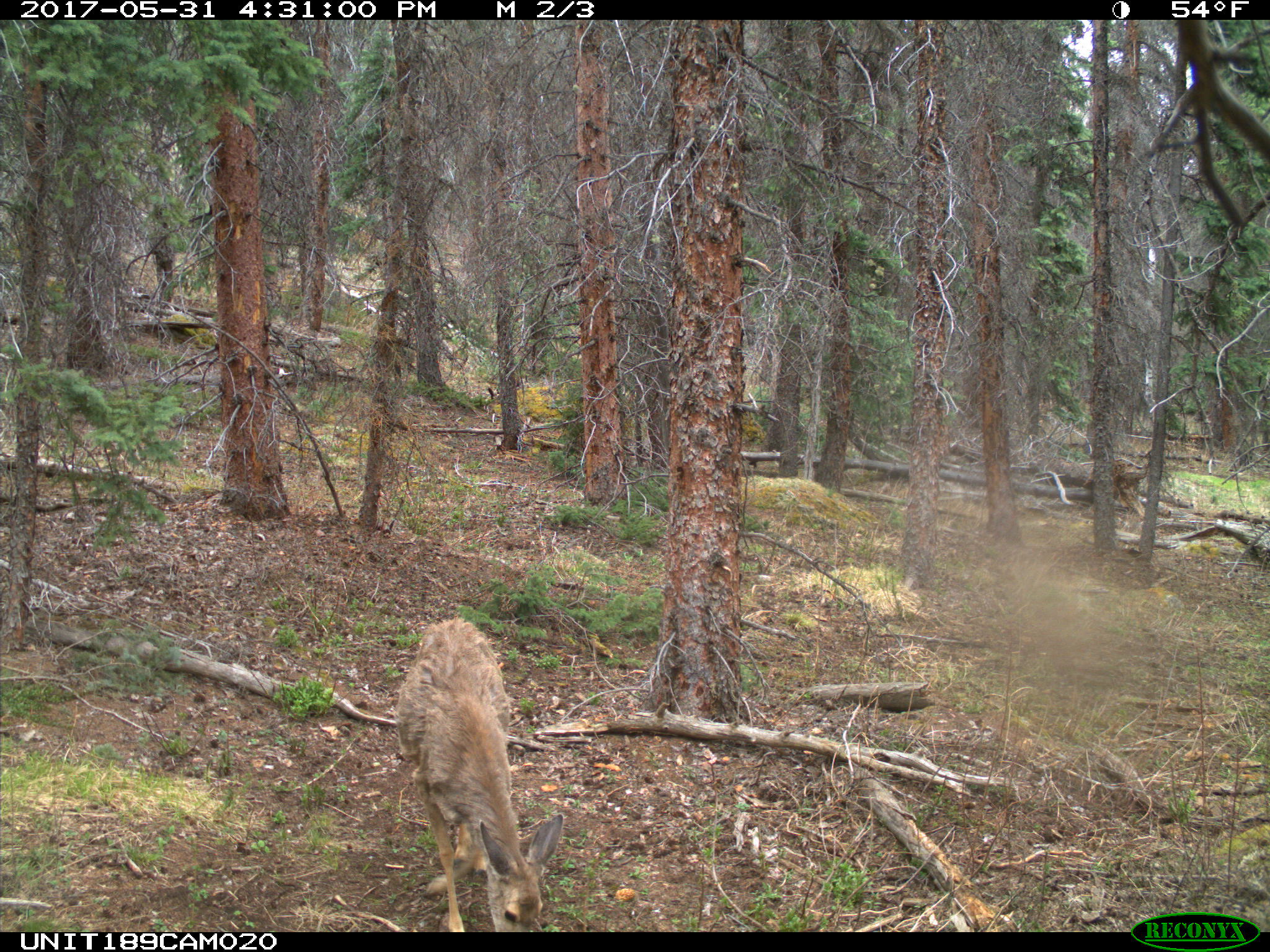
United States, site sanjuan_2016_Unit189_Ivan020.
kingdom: Animalia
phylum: Chordata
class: Mammalia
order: Artiodactyla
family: Cervidae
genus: Odocoileus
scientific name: Odocoileus hemionus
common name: mule deer